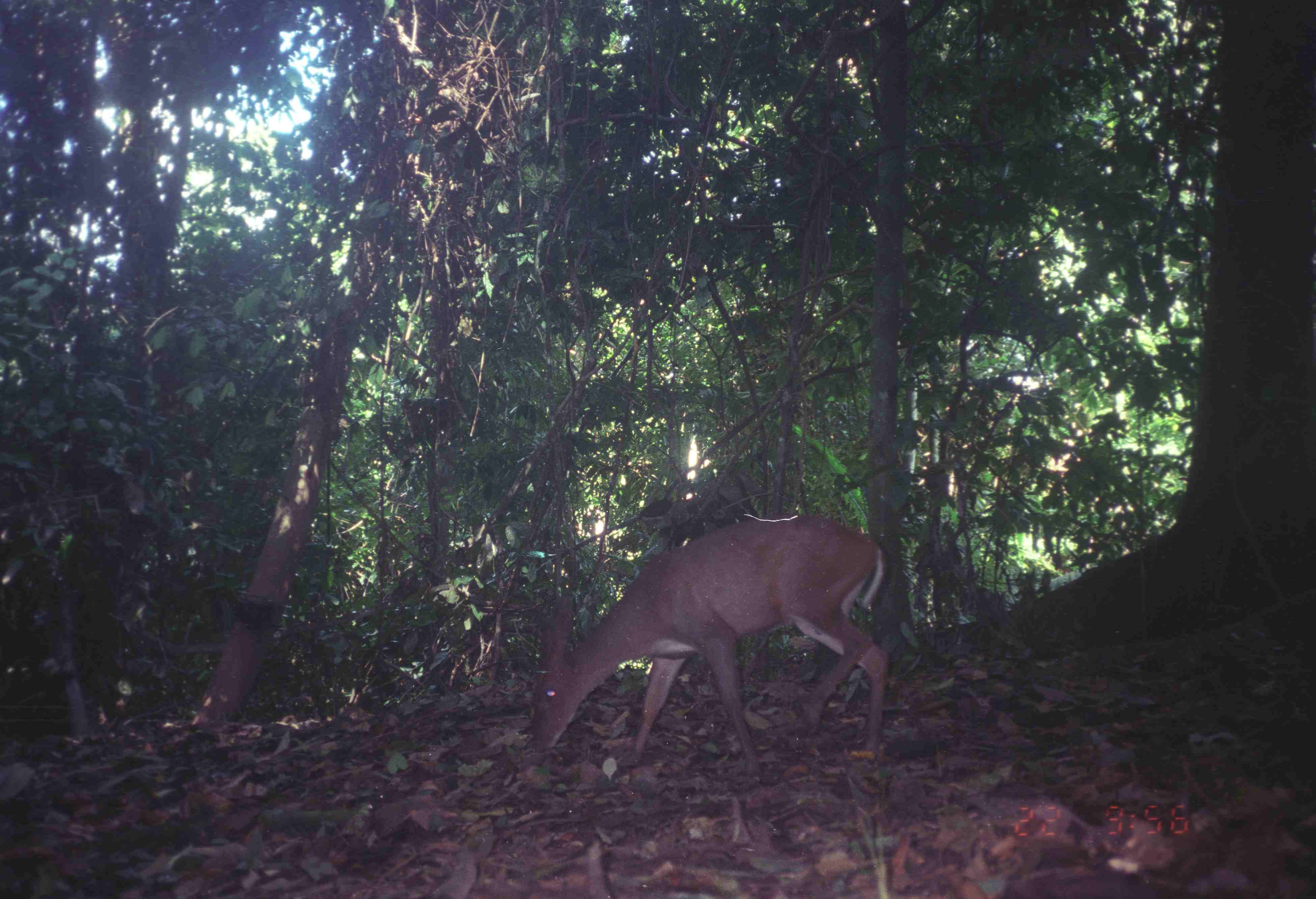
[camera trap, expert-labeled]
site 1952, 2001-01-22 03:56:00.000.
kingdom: Animalia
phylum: Chordata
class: Mammalia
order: Artiodactyla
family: Cervidae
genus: Muntiacus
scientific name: Muntiacus muntjak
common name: southern red muntjac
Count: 1.